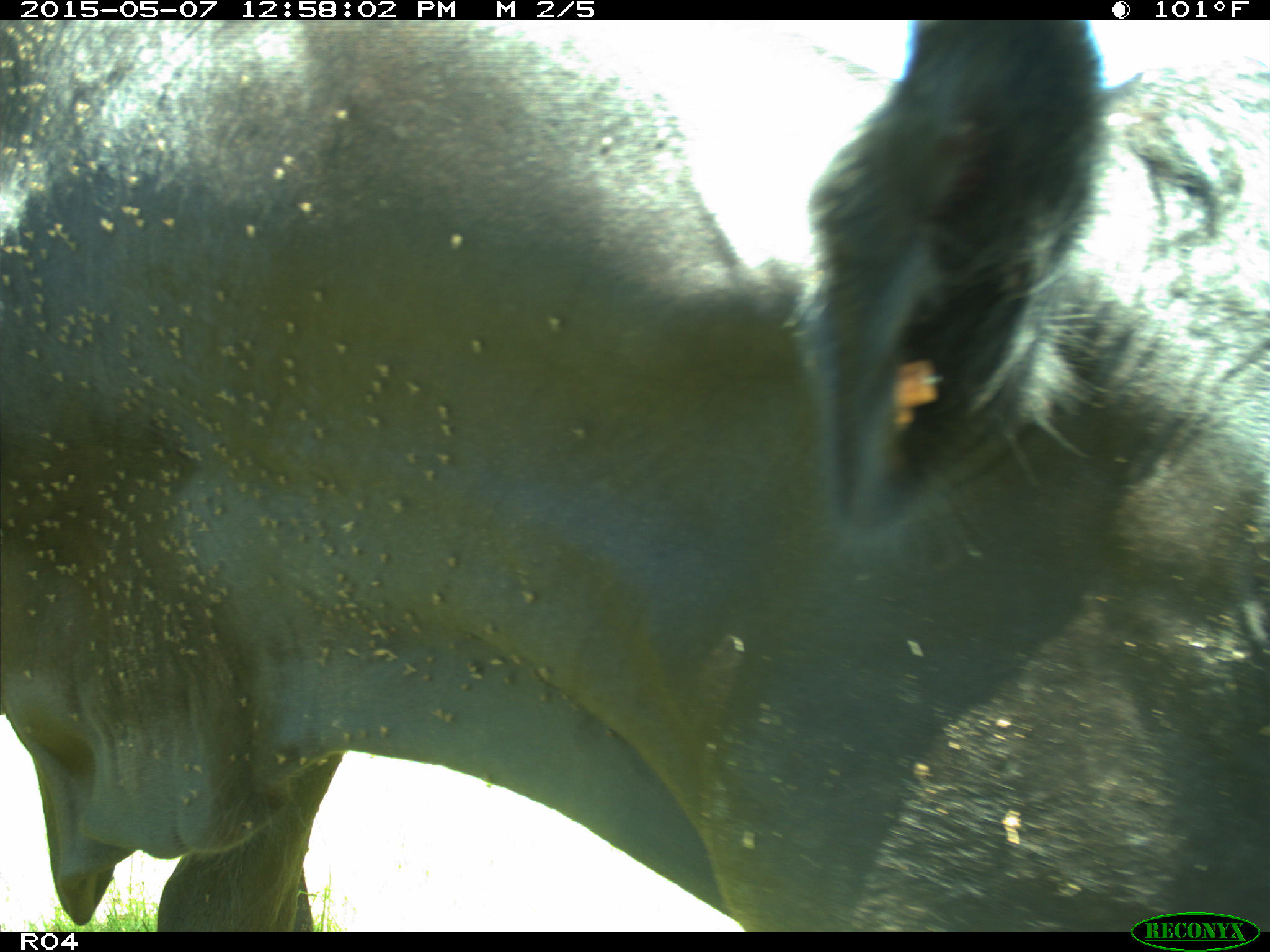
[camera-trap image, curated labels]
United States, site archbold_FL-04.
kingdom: Animalia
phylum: Chordata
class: Mammalia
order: Artiodactyla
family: Bovidae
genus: Bos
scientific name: Bos taurus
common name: domestic cow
Bos taurus (domestic cow).